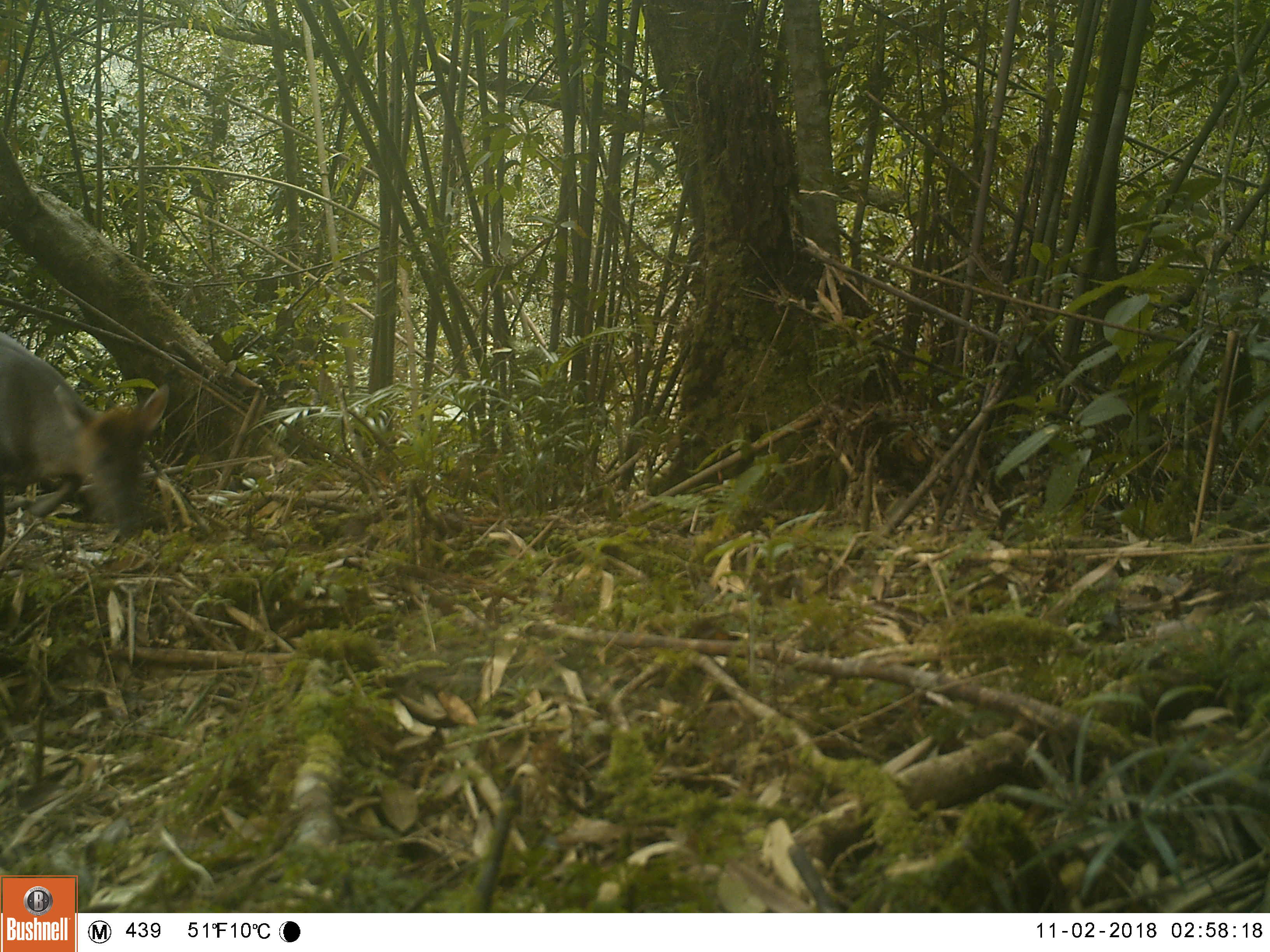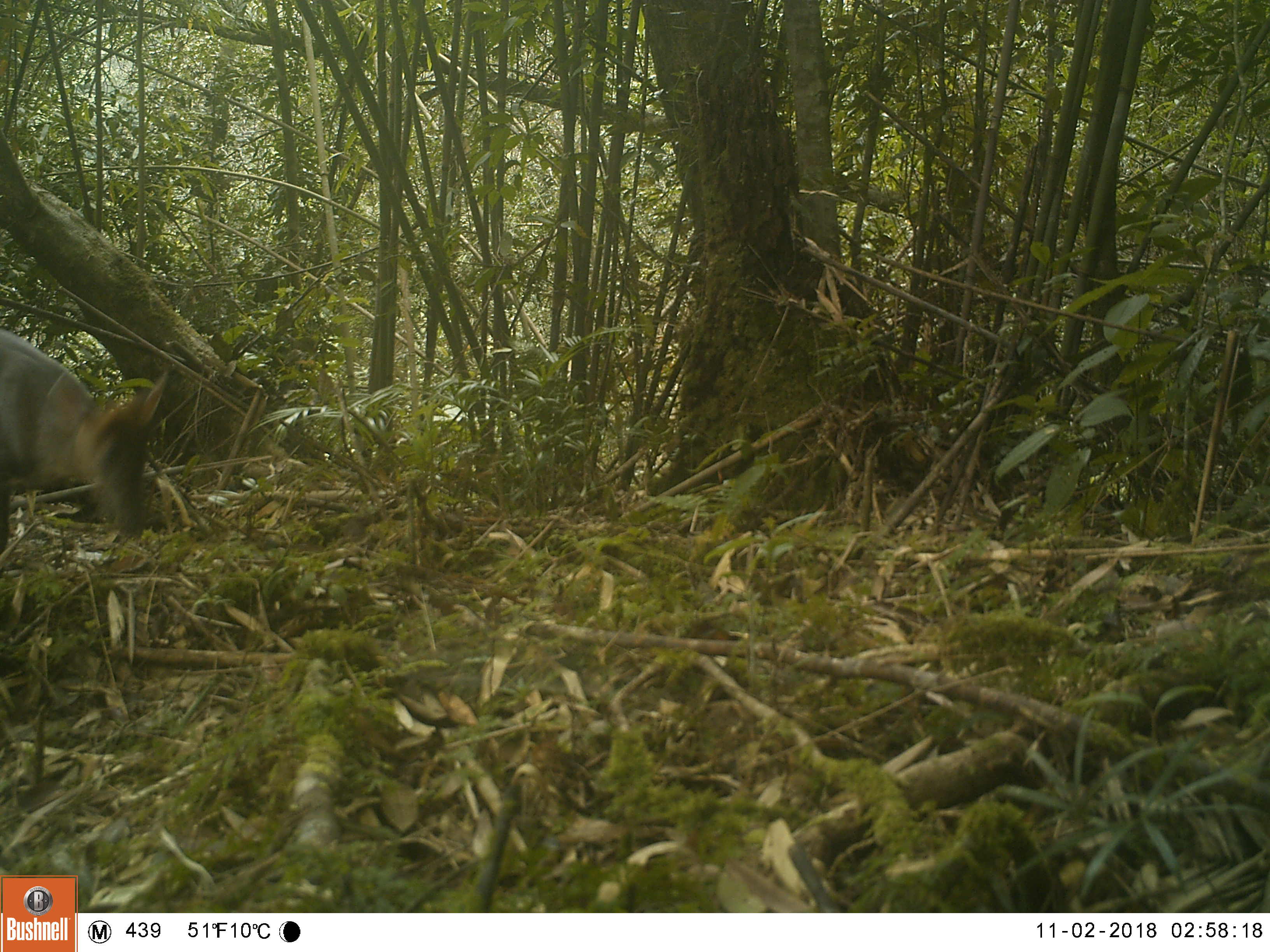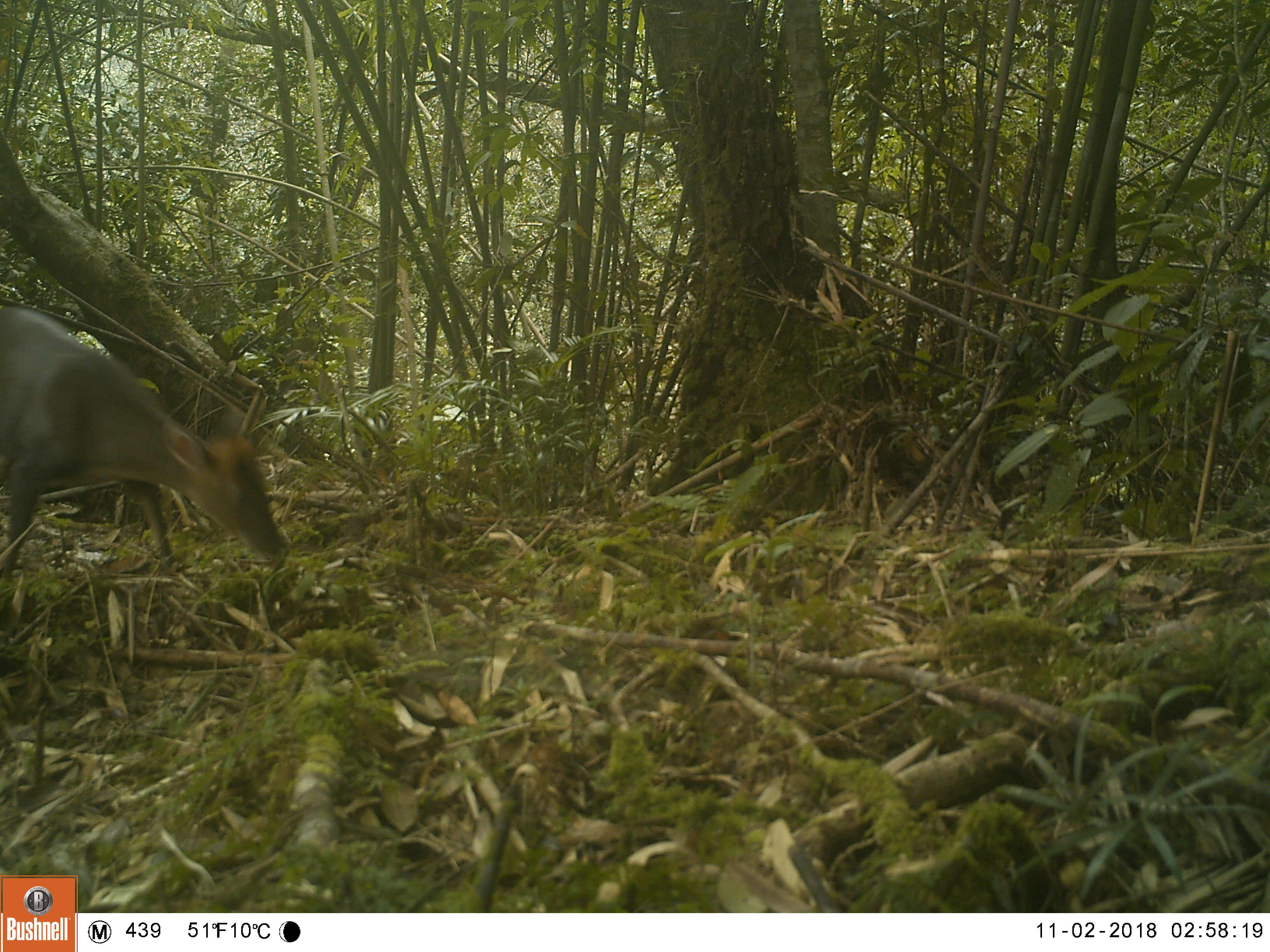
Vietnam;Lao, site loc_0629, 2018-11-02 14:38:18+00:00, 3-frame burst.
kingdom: Animalia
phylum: Chordata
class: Mammalia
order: Artiodactyla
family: Cervidae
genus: Muntiacus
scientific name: Muntiacus rooseveltorum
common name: roosevelt's muntjac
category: roosevelts muntjac group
Roosevelts muntjac group (roosevelt's muntjac) (Muntiacus rooseveltorum). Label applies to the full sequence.